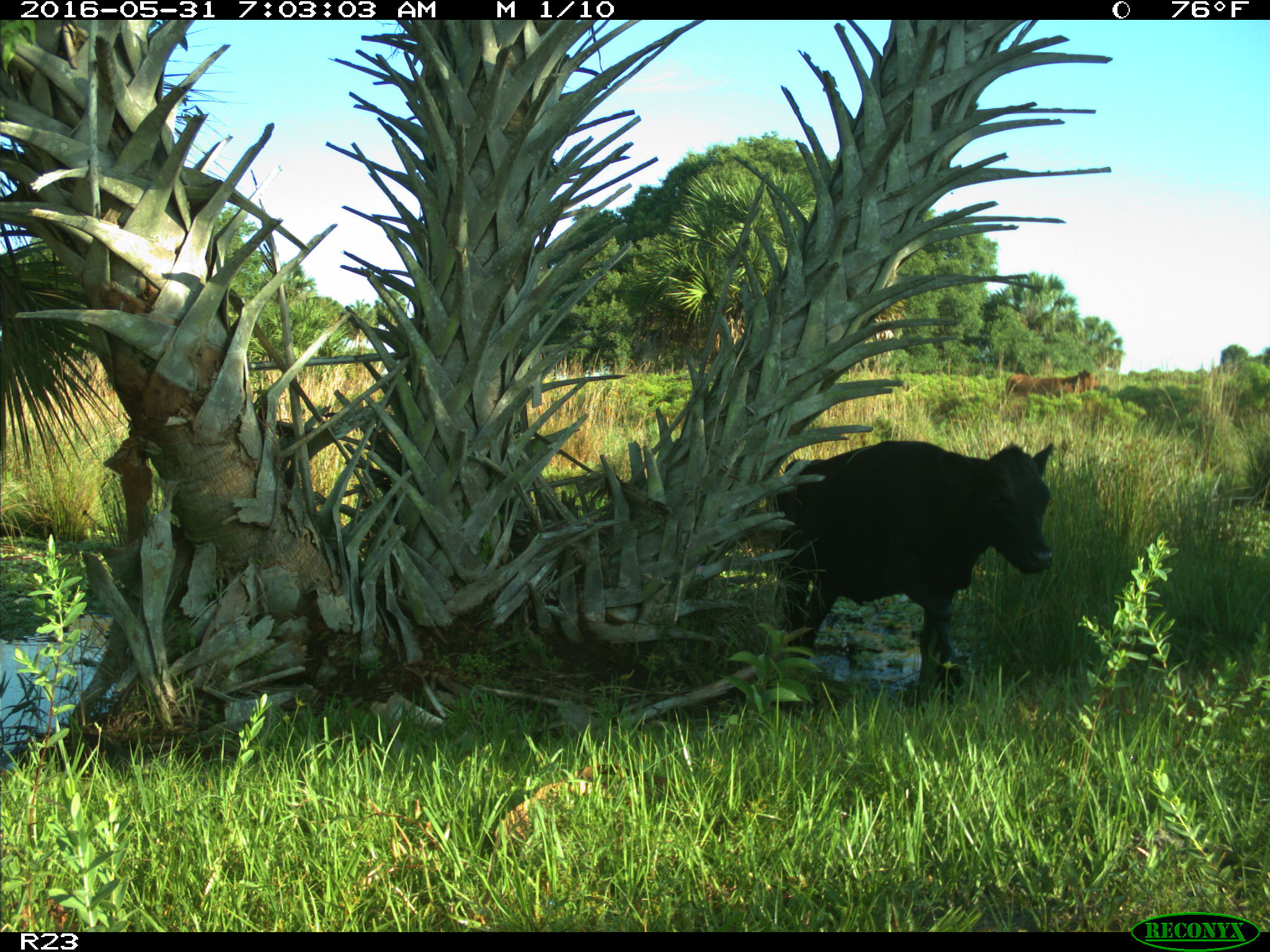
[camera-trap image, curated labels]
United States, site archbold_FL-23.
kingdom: Animalia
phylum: Chordata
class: Mammalia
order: Artiodactyla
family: Bovidae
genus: Bos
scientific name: Bos taurus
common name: domestic cow